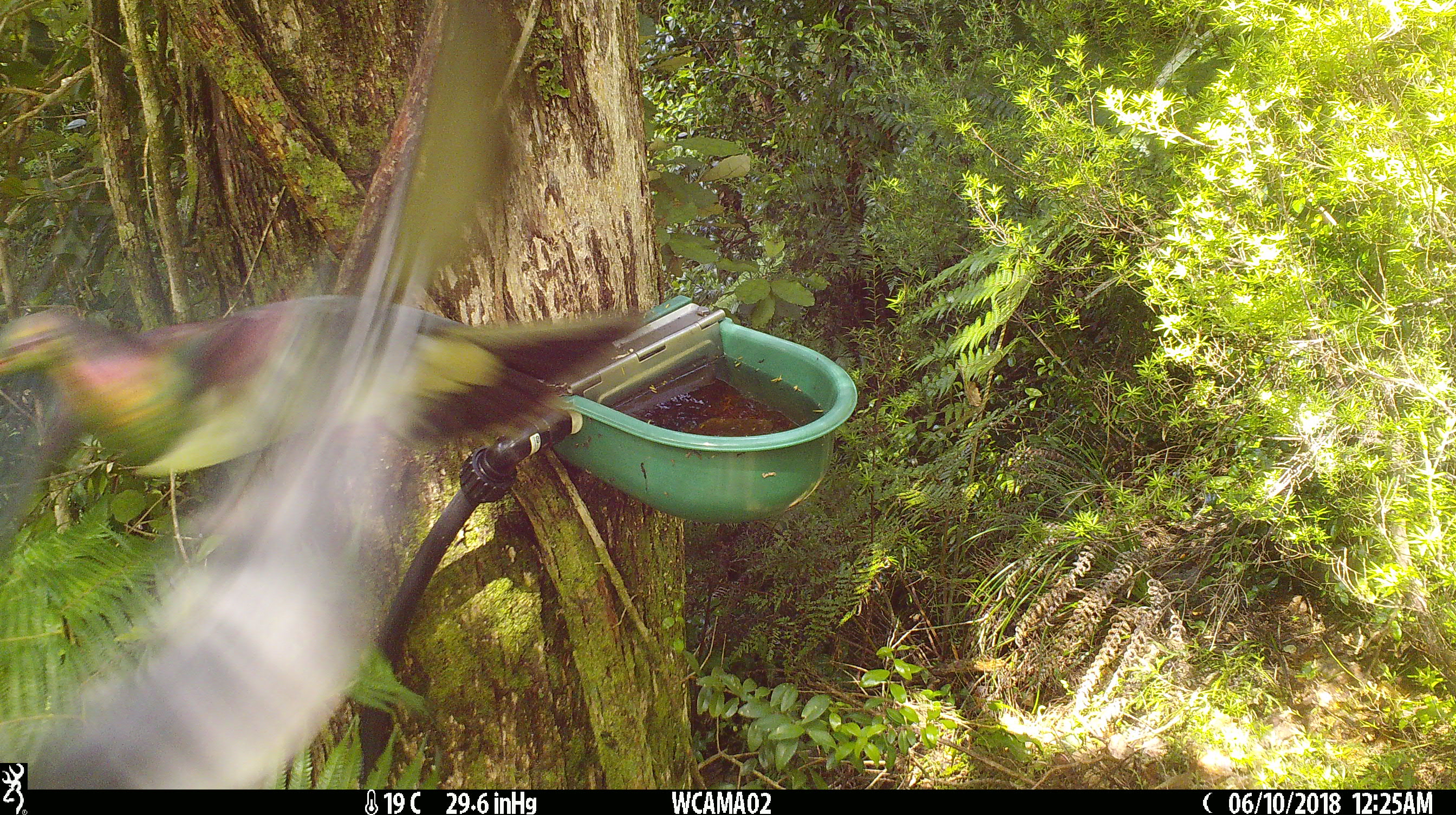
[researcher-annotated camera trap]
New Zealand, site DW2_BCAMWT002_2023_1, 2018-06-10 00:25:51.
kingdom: Animalia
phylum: Chordata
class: Aves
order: Columbiformes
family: Columbidae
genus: Hemiphaga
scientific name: Hemiphaga novaeseelandiae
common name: new zealand pigeon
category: kereru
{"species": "kereru (new zealand pigeon) (Hemiphaga novaeseelandiae)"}